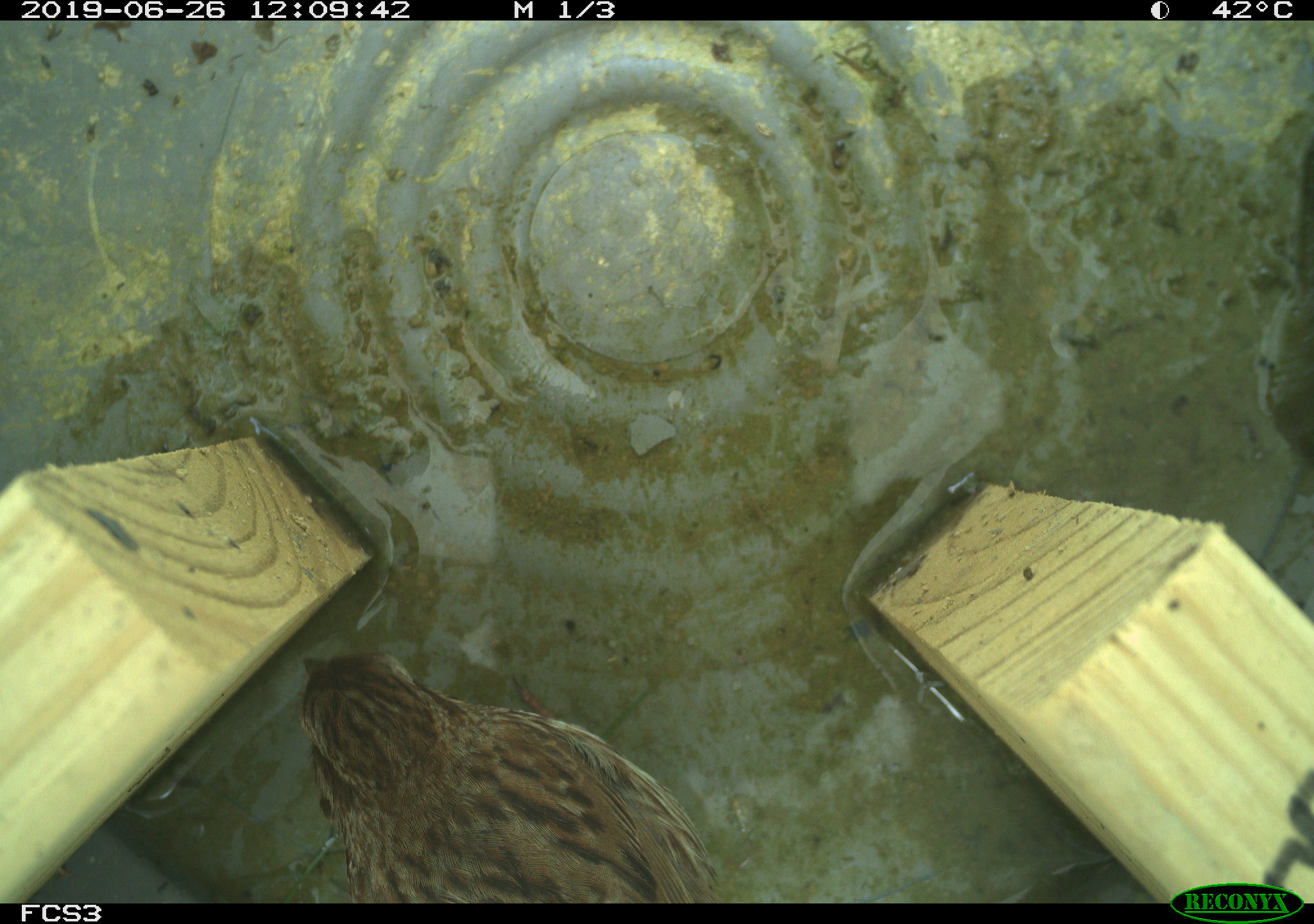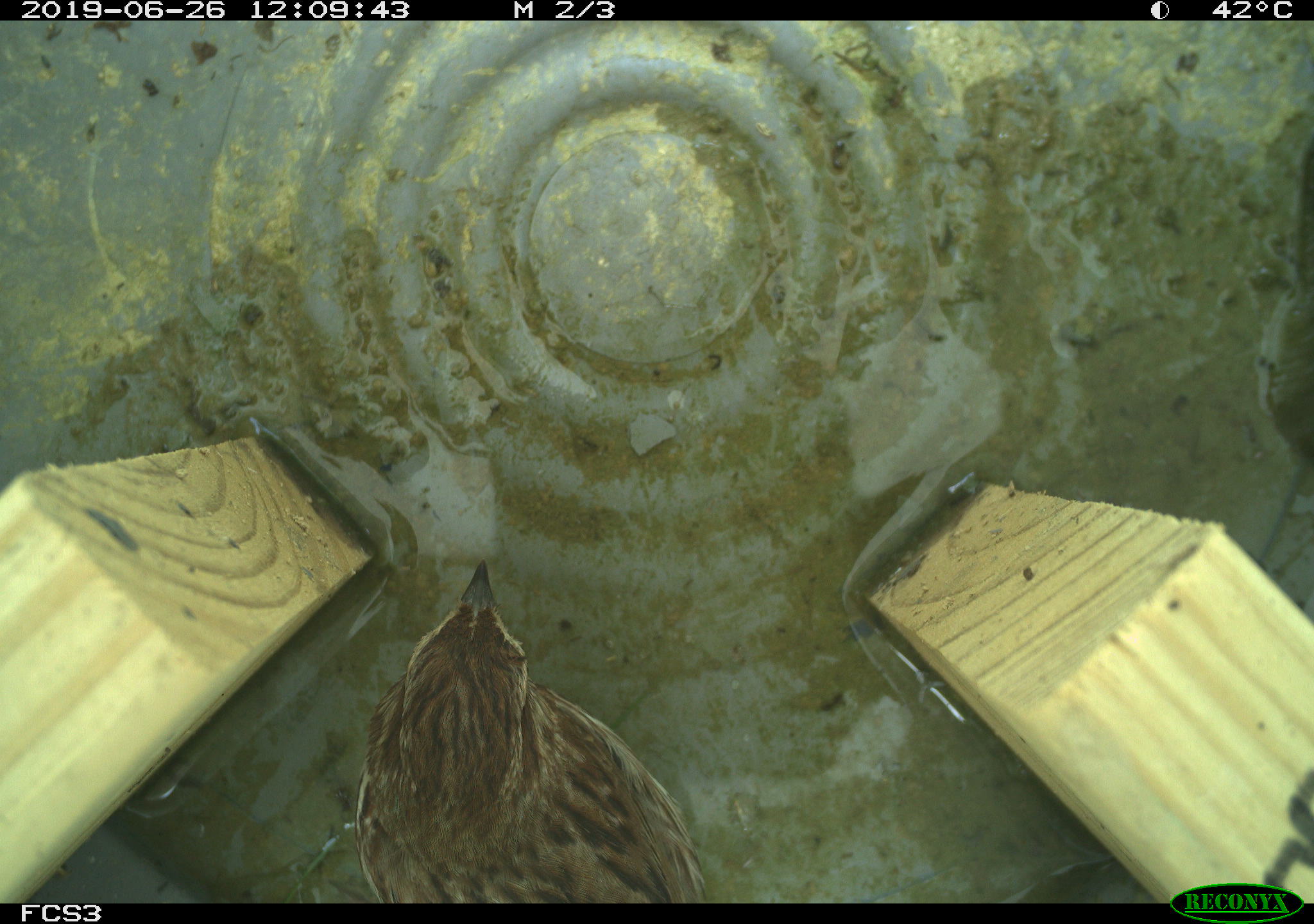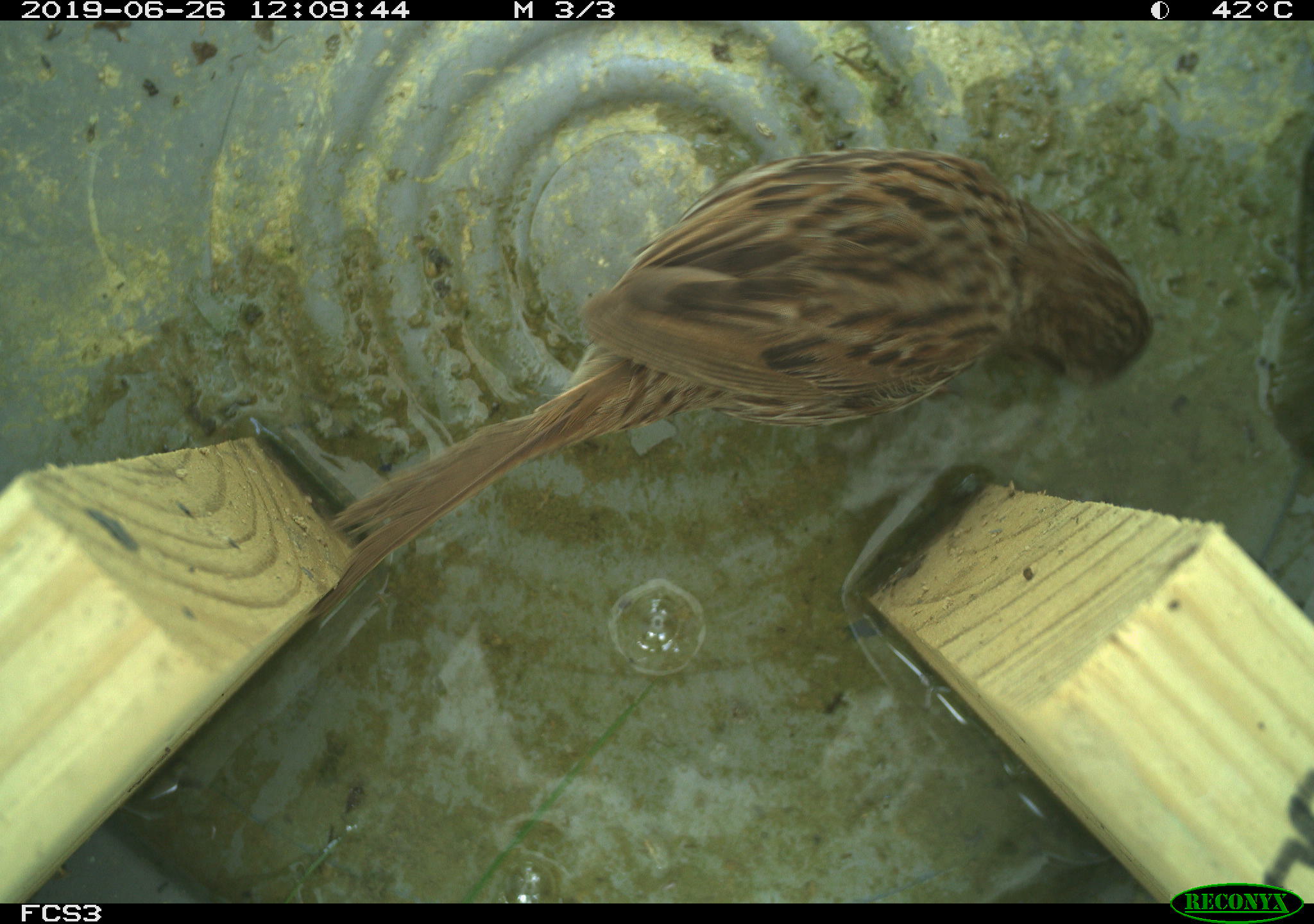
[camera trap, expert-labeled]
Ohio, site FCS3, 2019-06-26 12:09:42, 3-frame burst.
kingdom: Animalia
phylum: Chordata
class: Aves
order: Passeriformes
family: Passerellidae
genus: Melospiza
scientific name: Melospiza melodia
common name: song sparrow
Song sparrow (Melospiza melodia).